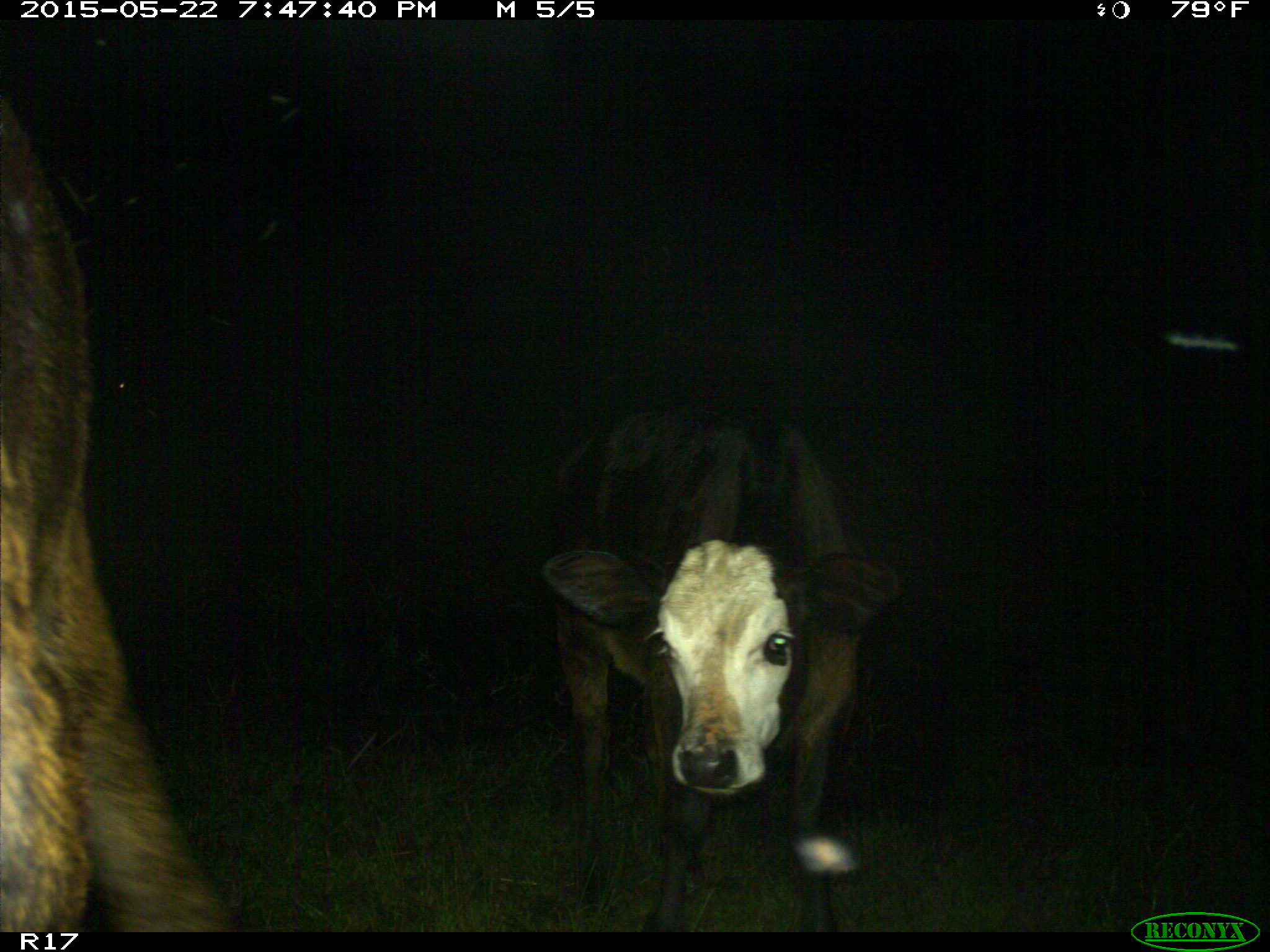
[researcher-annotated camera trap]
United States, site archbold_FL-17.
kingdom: Animalia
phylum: Chordata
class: Mammalia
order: Artiodactyla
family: Bovidae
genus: Bos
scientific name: Bos taurus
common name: domestic cow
Bos taurus (domestic cow).